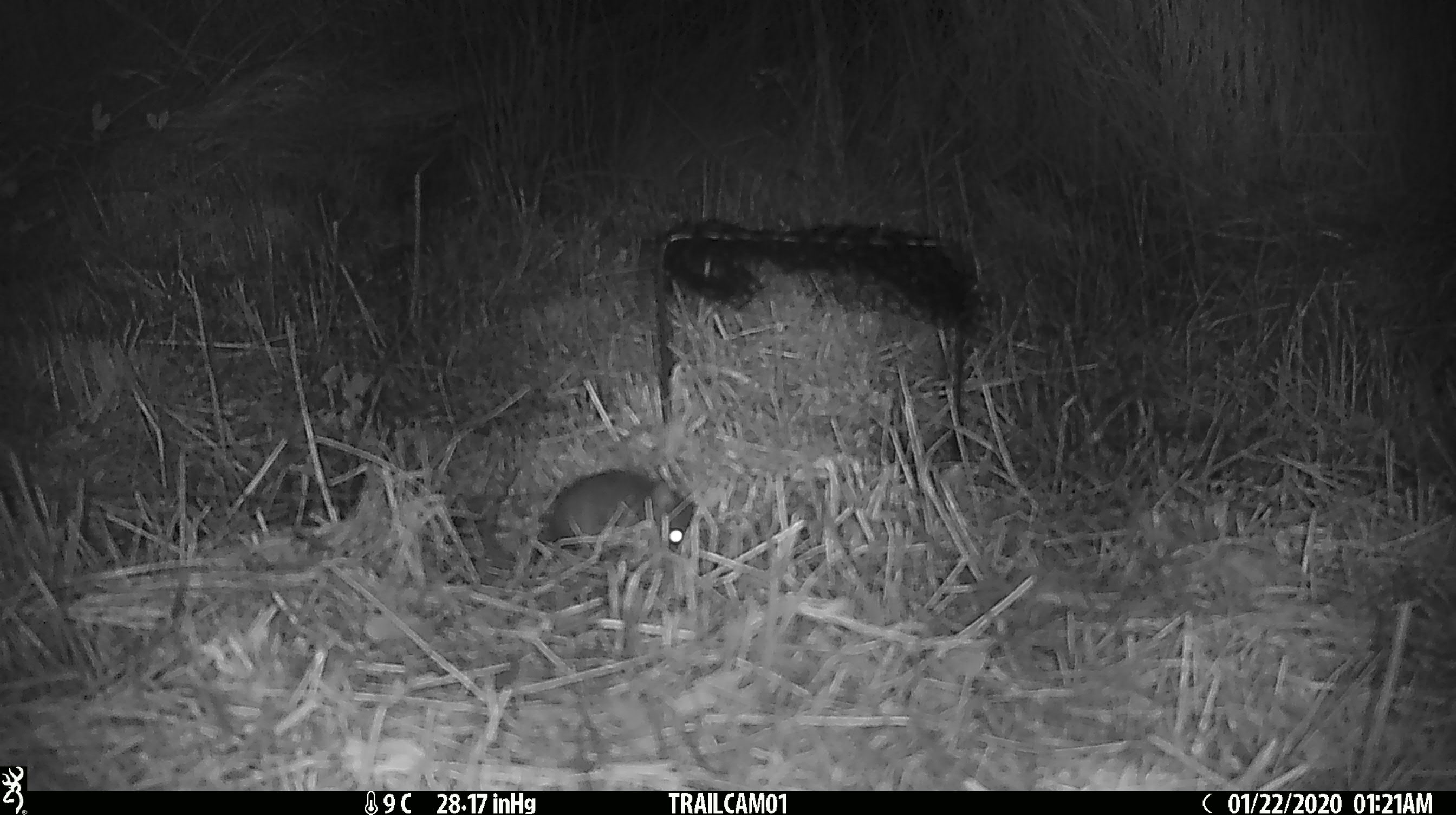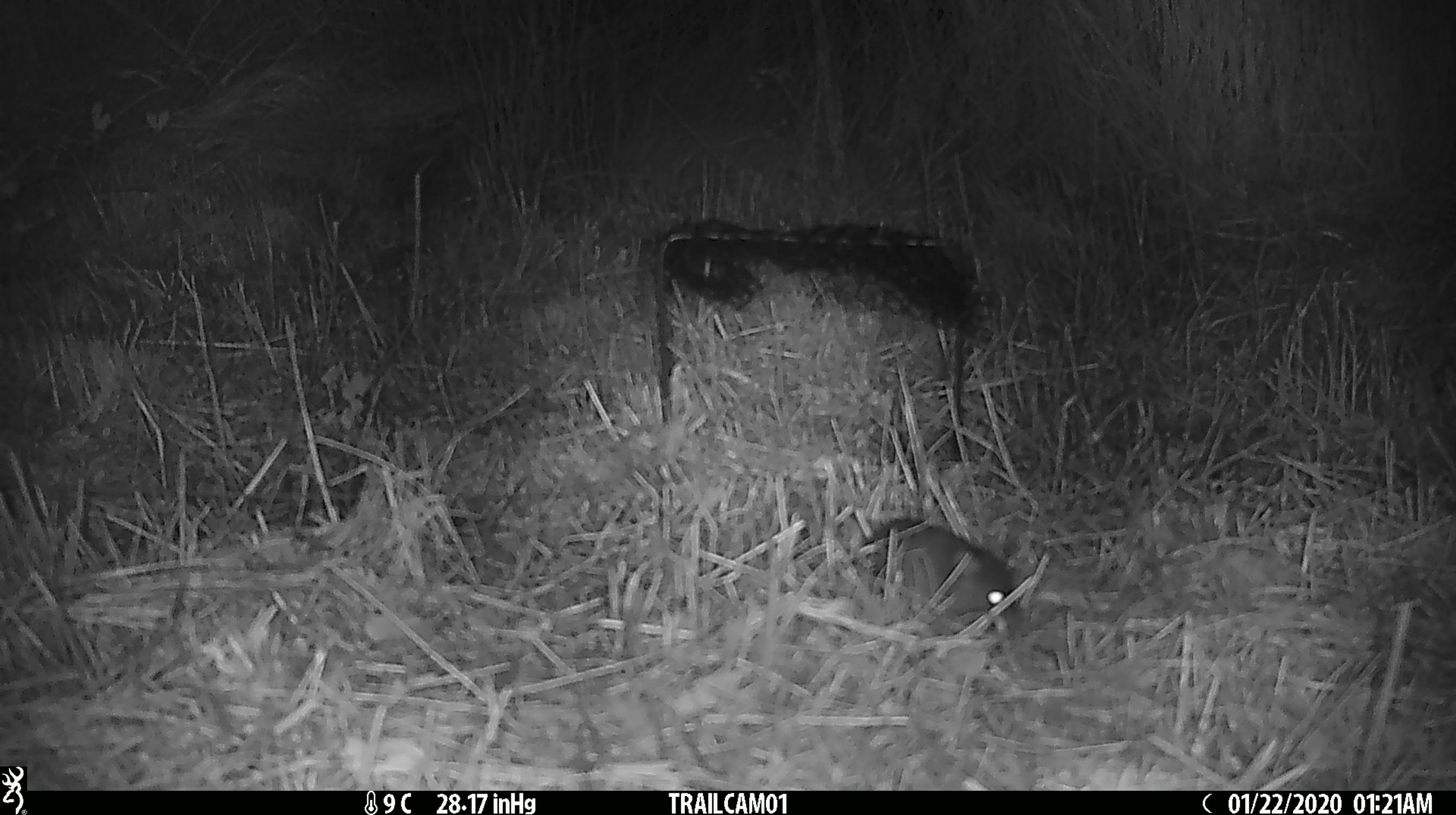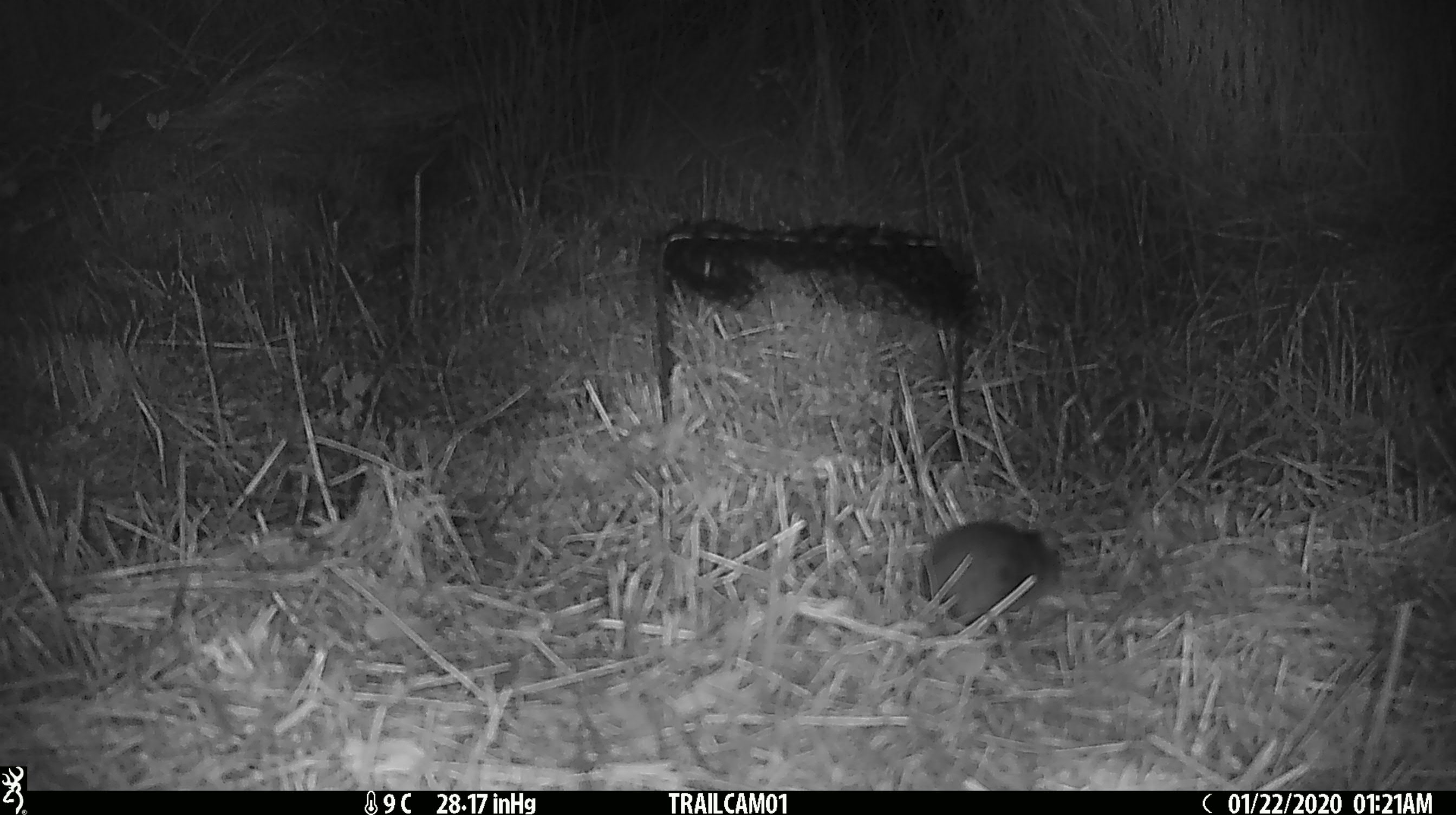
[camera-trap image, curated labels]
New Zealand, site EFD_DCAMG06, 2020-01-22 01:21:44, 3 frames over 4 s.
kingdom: Animalia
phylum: Chordata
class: Mammalia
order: Rodentia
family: Muridae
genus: Mus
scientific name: Mus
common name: mouse